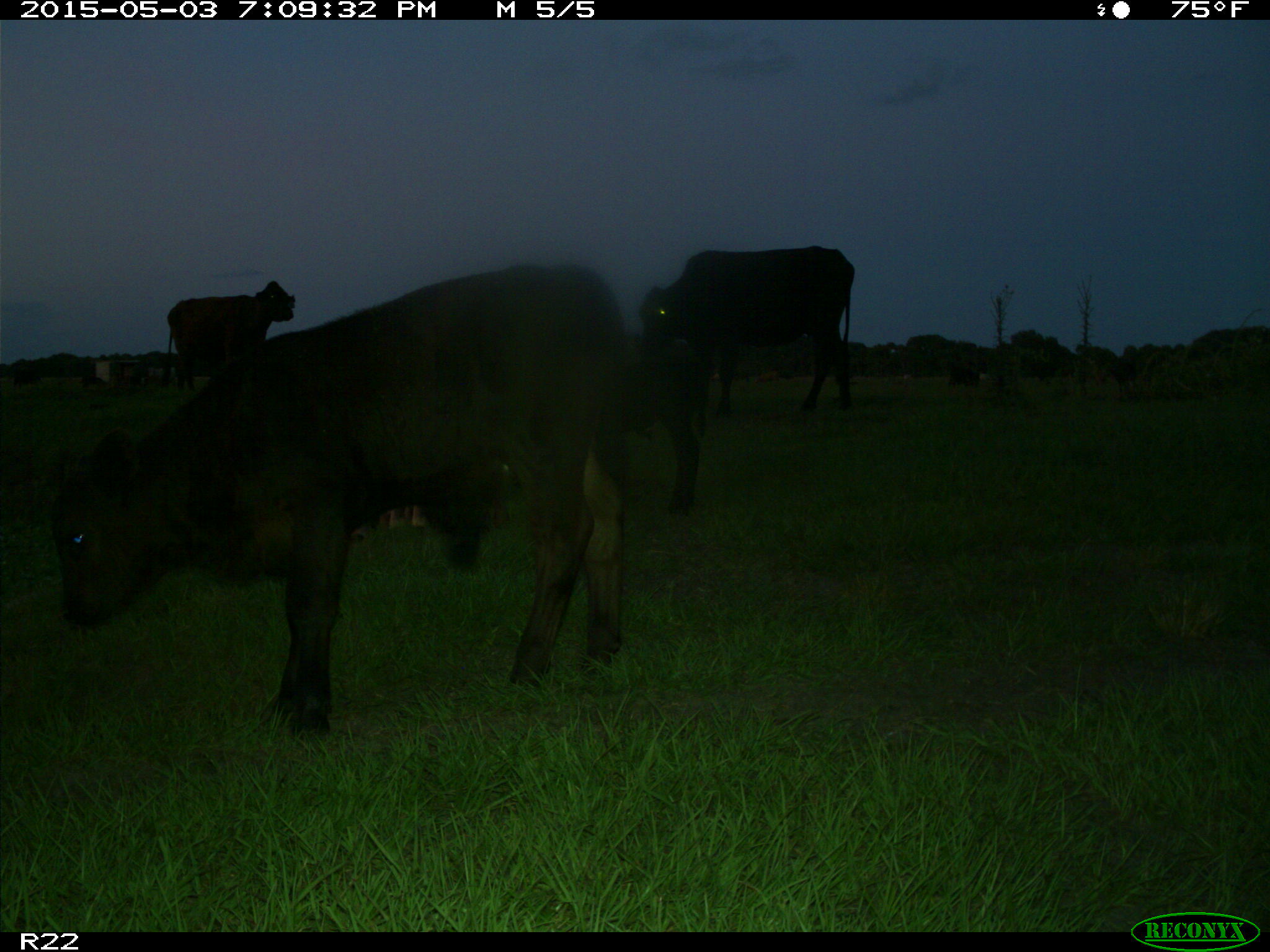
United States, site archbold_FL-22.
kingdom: Animalia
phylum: Chordata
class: Mammalia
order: Artiodactyla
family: Bovidae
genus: Bos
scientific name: Bos taurus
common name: domestic cow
Bos taurus (domestic cow).